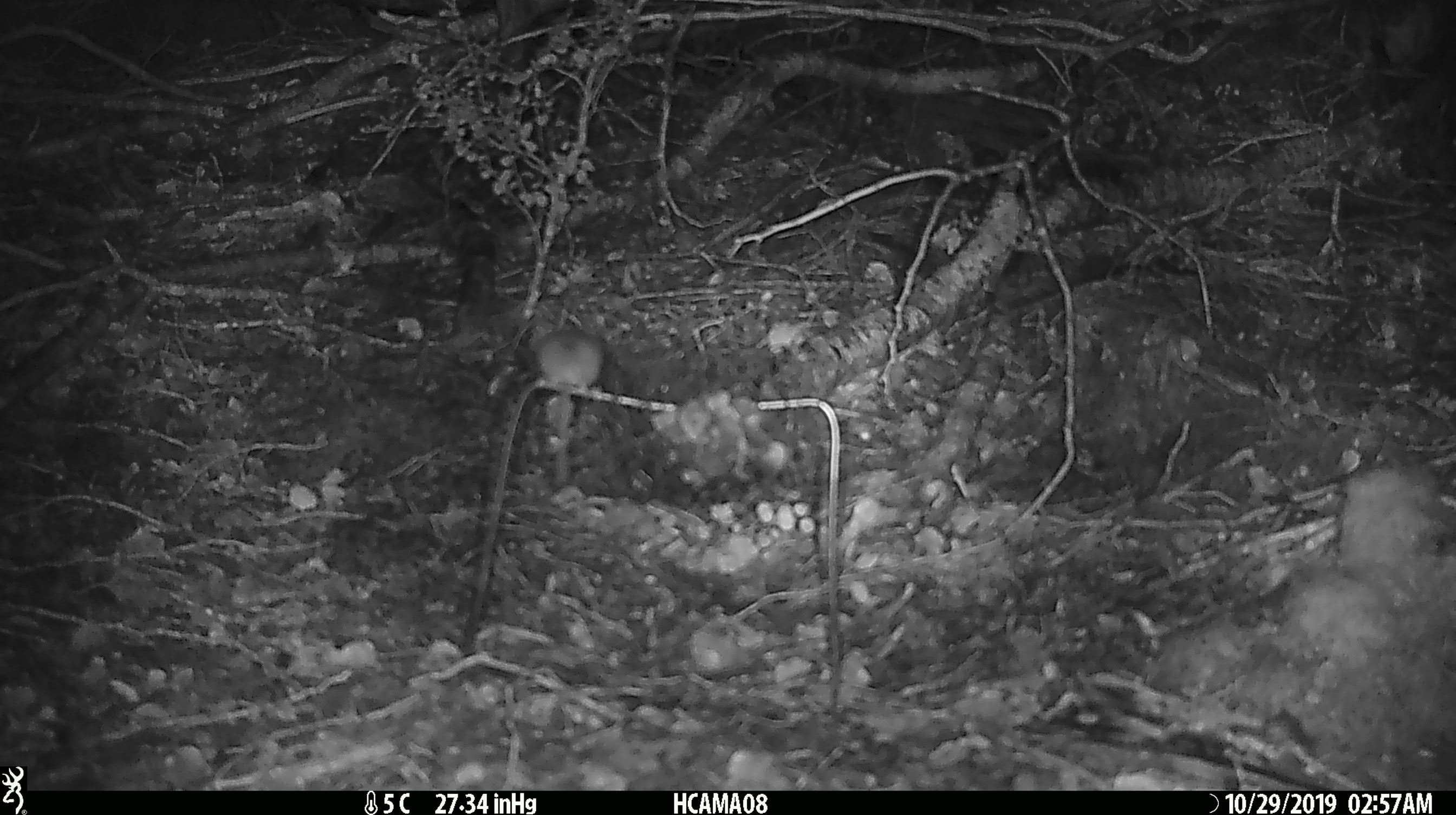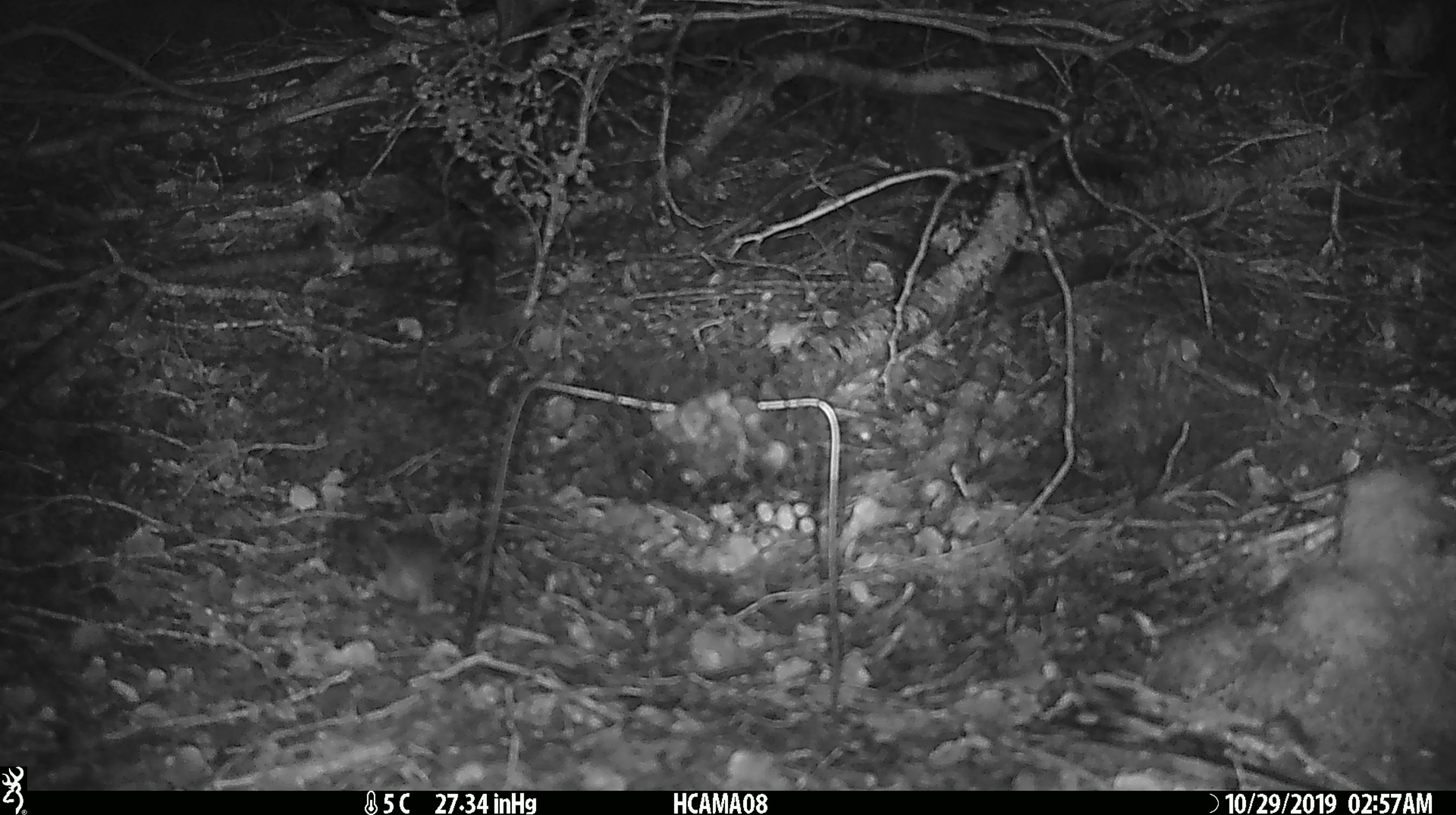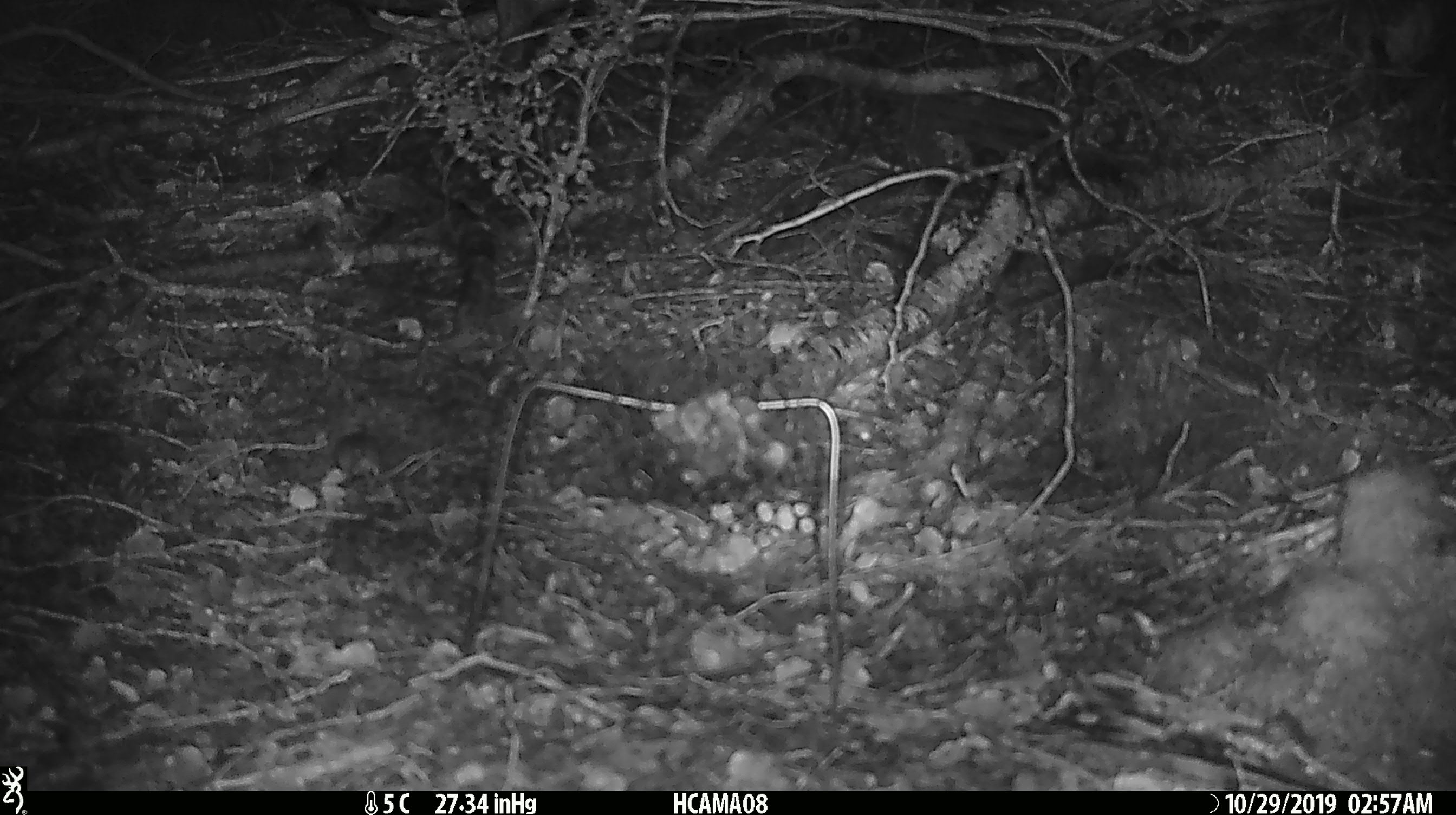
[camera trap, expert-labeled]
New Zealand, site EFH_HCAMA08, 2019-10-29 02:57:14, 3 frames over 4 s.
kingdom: Animalia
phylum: Chordata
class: Mammalia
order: Rodentia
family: Muridae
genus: Mus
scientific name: Mus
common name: mouse